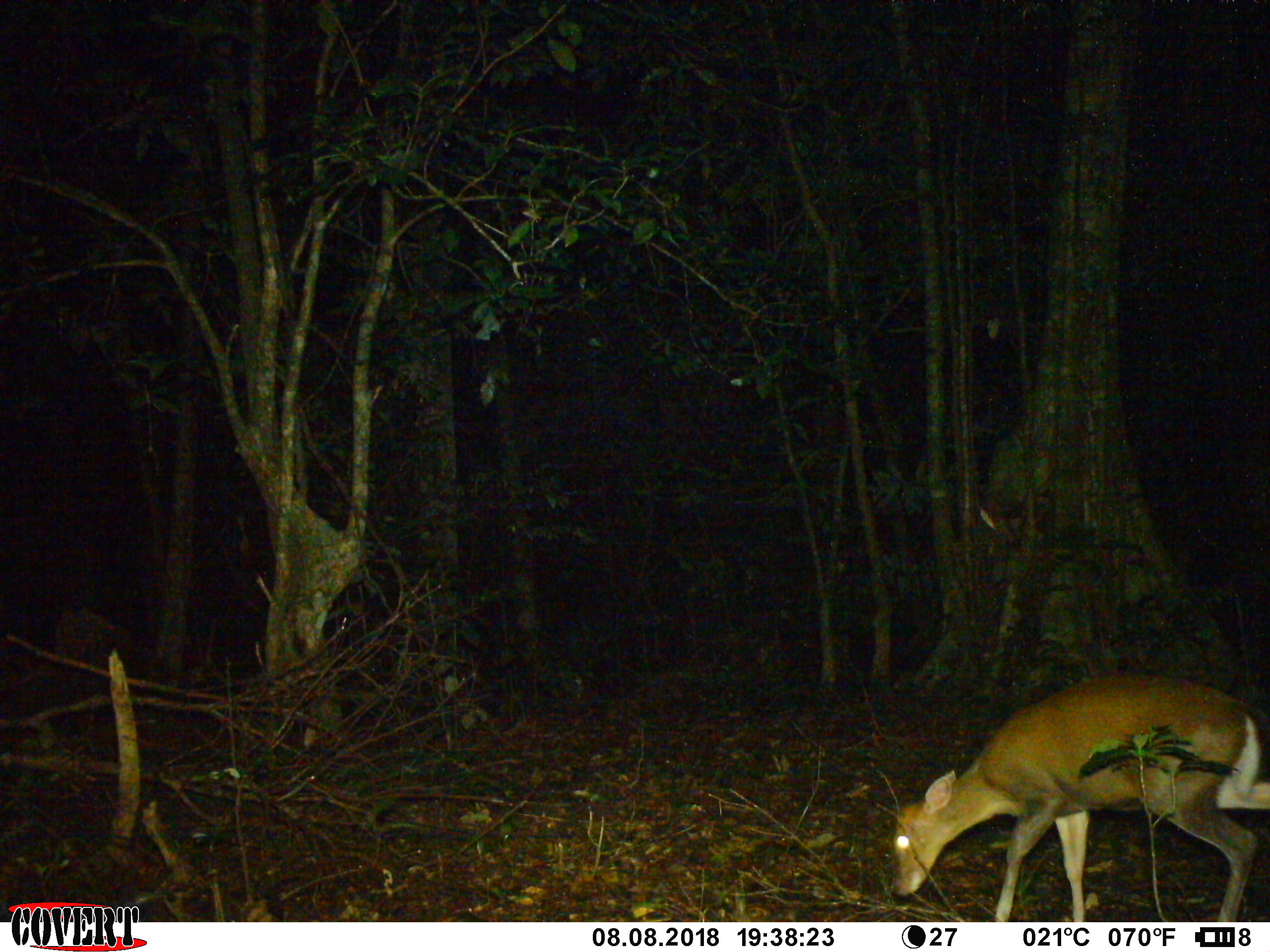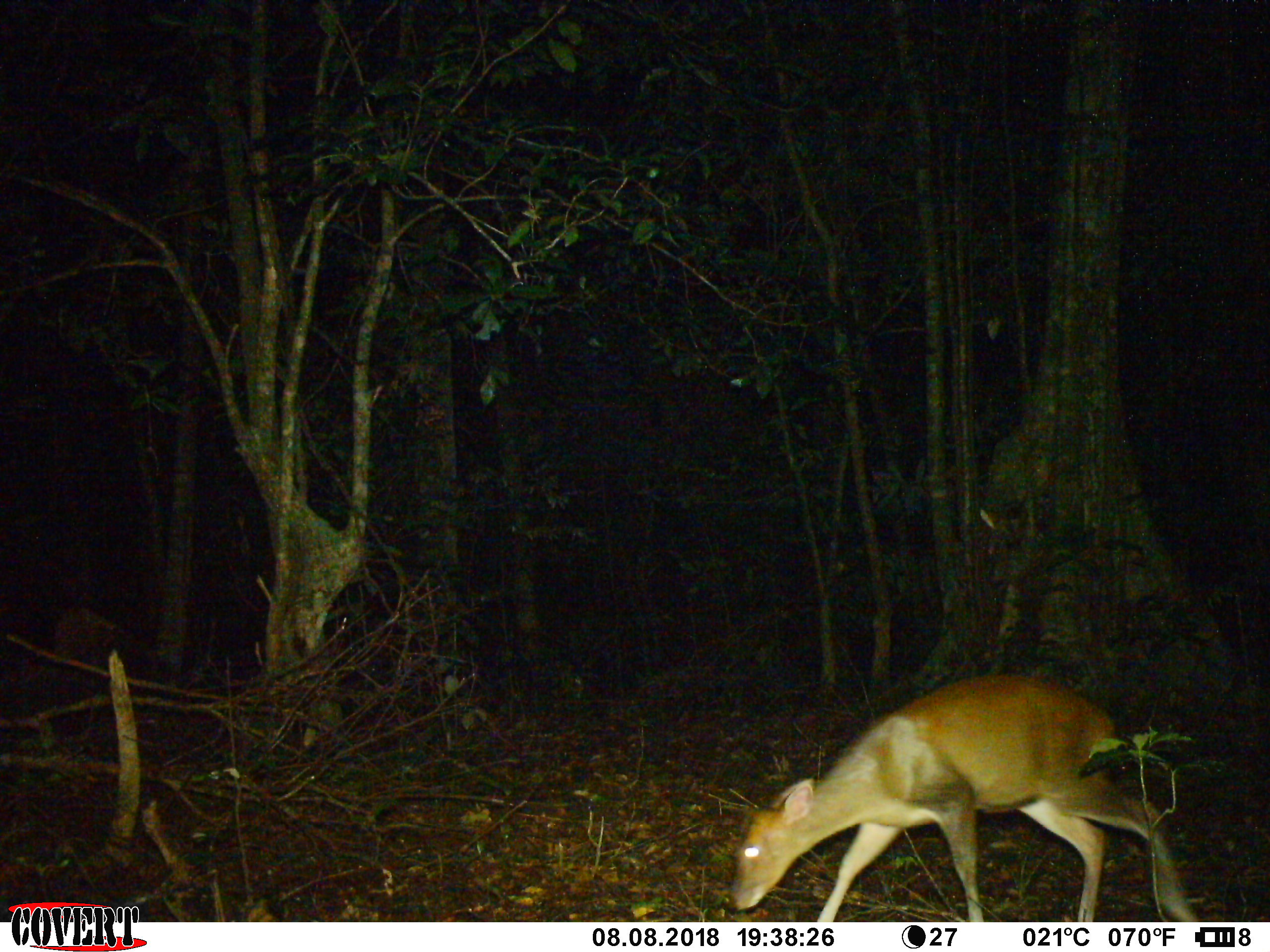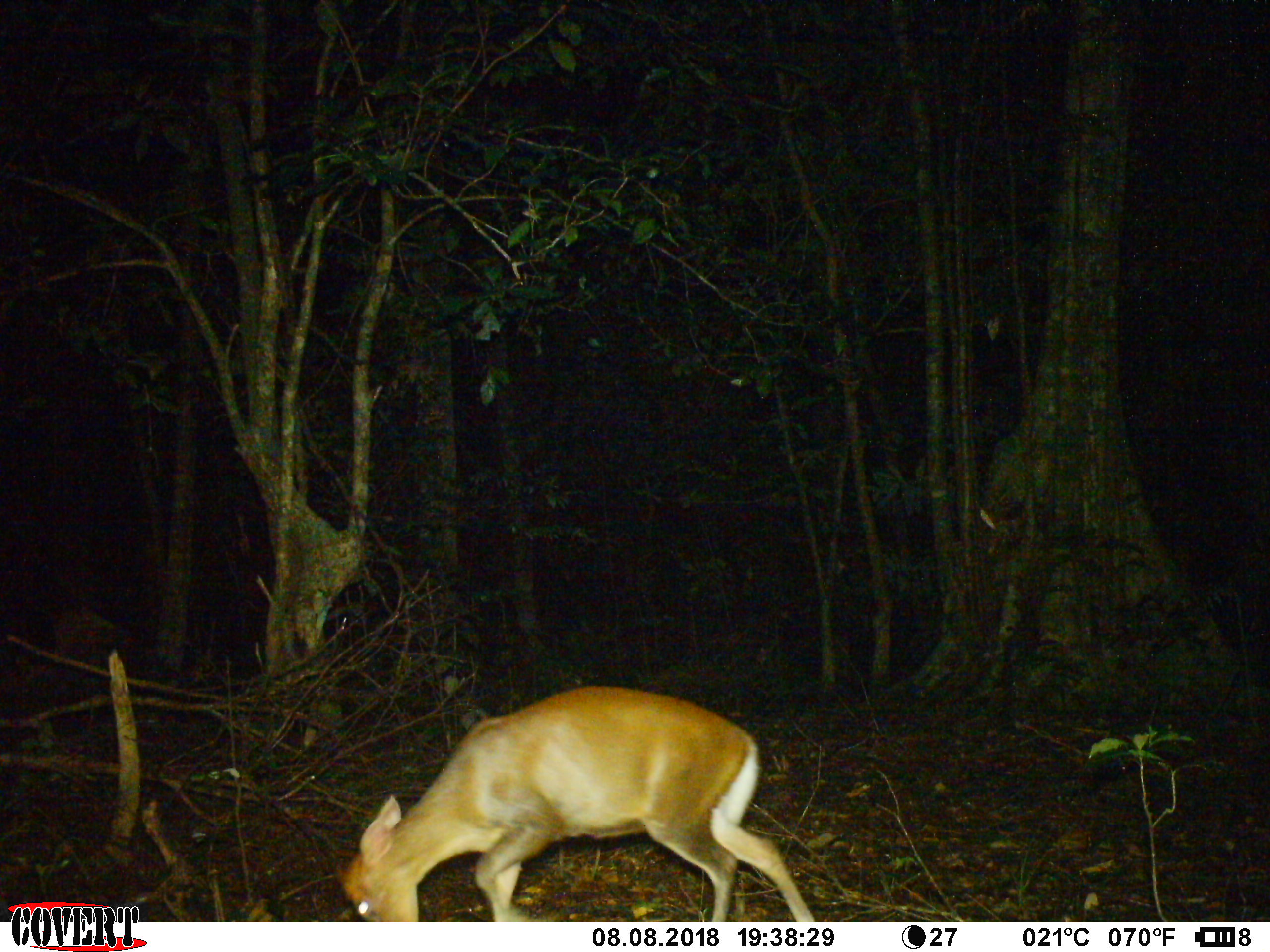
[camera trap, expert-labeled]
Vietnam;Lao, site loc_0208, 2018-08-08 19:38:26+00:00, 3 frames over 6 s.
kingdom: Animalia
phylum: Chordata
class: Mammalia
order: Artiodactyla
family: Cervidae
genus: Muntiacus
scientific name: Muntiacus rooseveltorum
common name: roosevelt's muntjac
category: roosevelts muntjac group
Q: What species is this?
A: Roosevelts muntjac group (roosevelt's muntjac) (Muntiacus rooseveltorum).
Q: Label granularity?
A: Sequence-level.